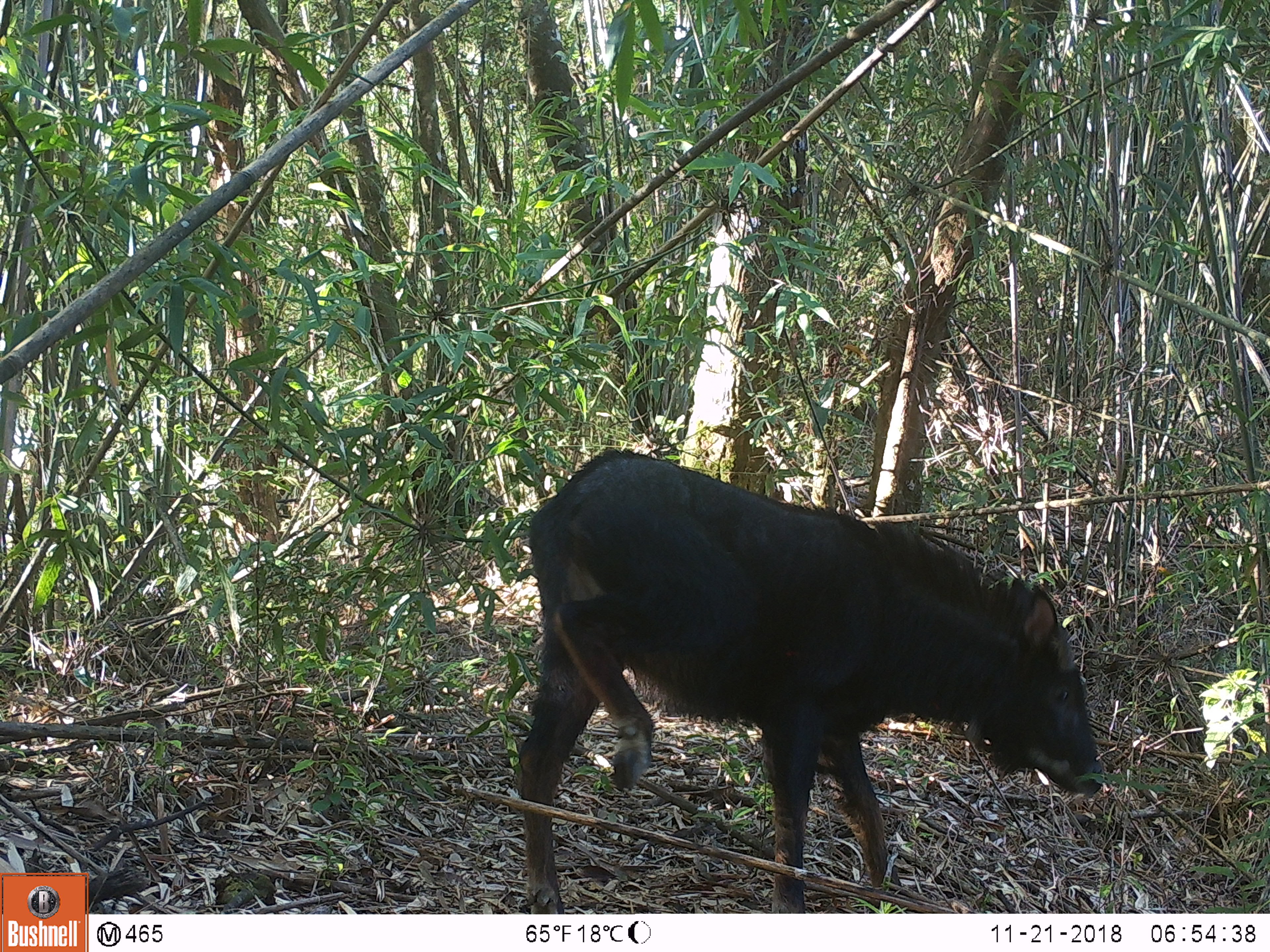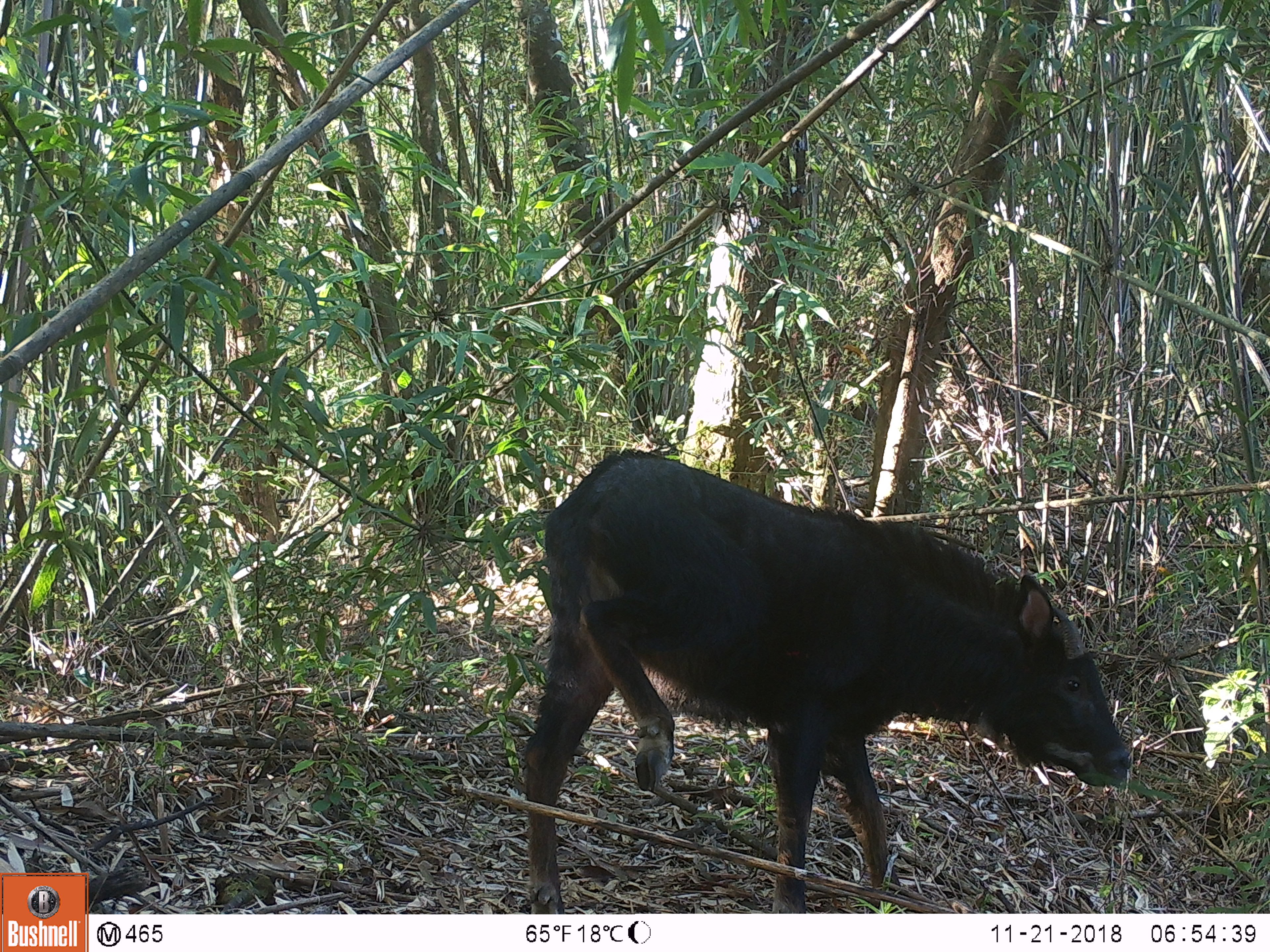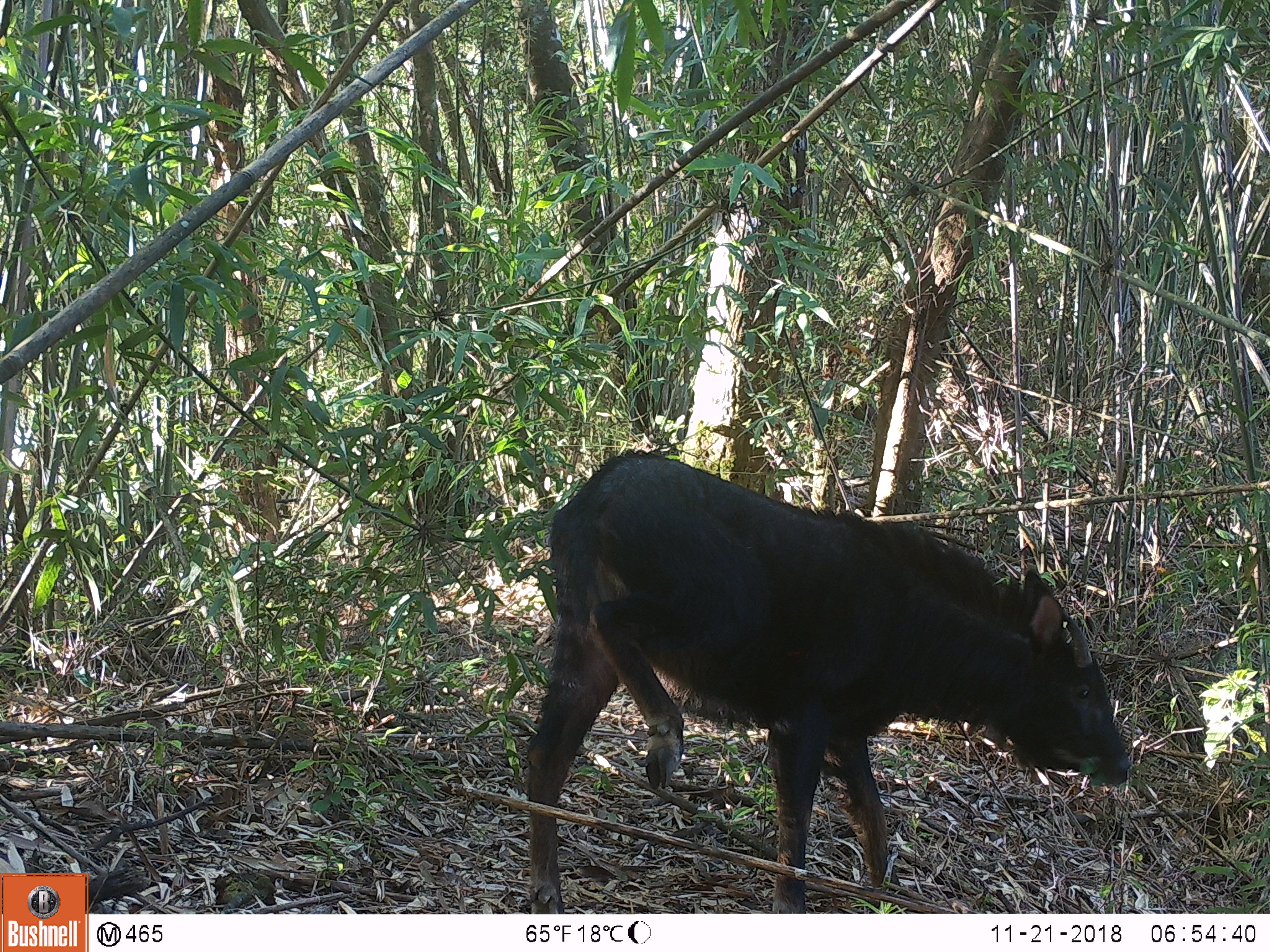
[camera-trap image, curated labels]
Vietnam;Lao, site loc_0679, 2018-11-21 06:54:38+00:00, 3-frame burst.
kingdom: Animalia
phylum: Chordata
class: Mammalia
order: Artiodactyla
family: Bovidae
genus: Capricornis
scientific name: Capricornis sumatraensis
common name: chinese serow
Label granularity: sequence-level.